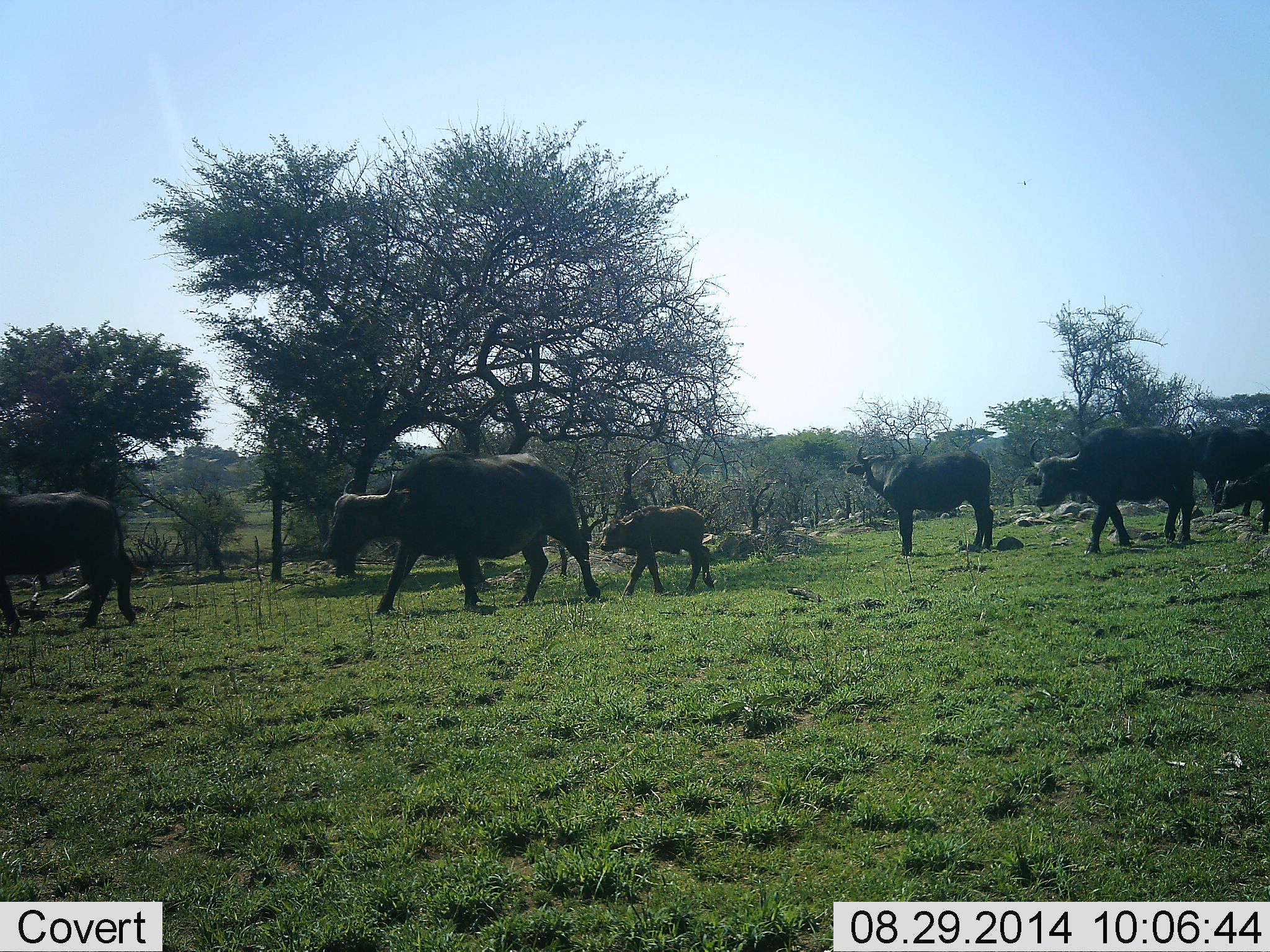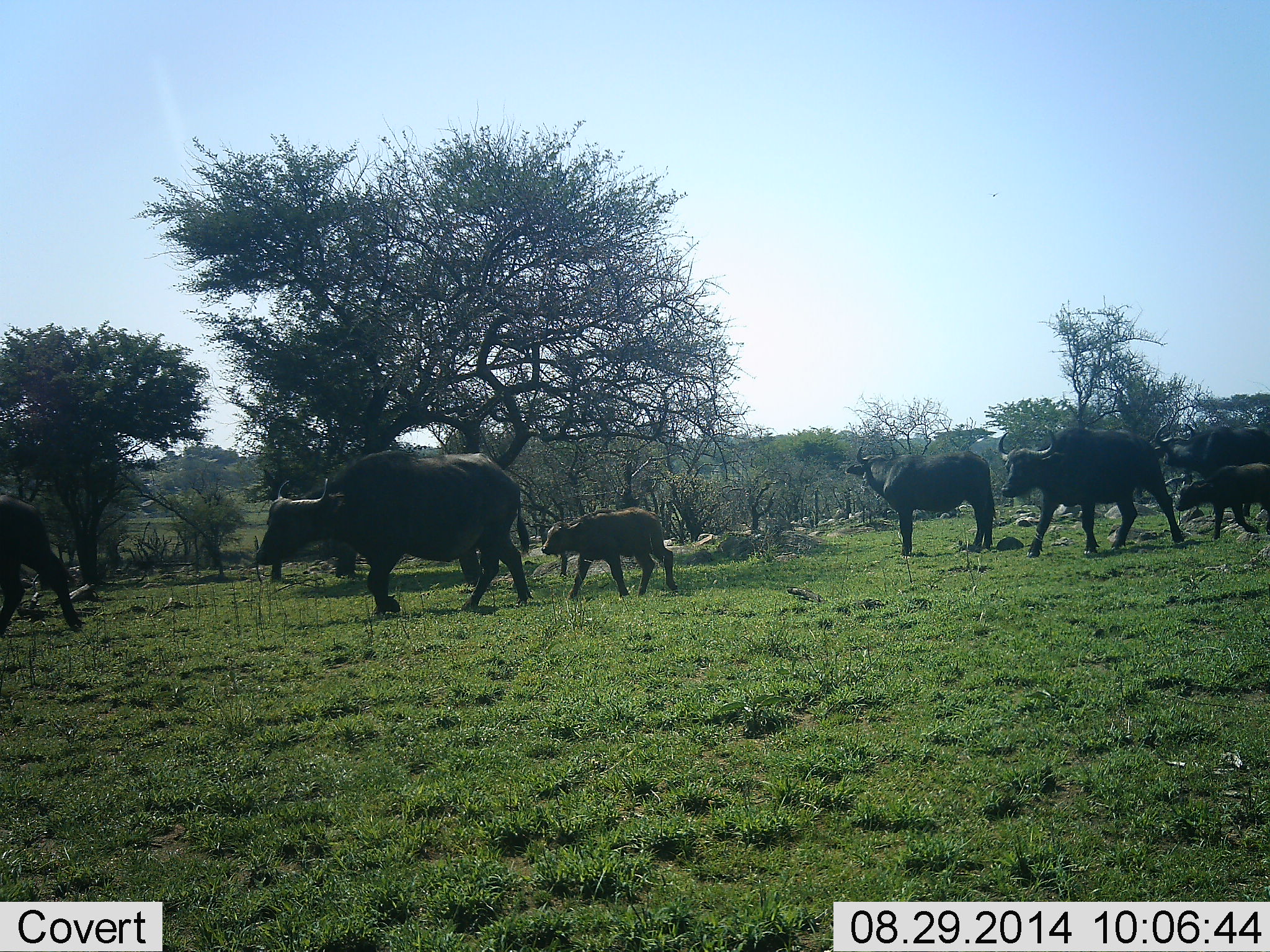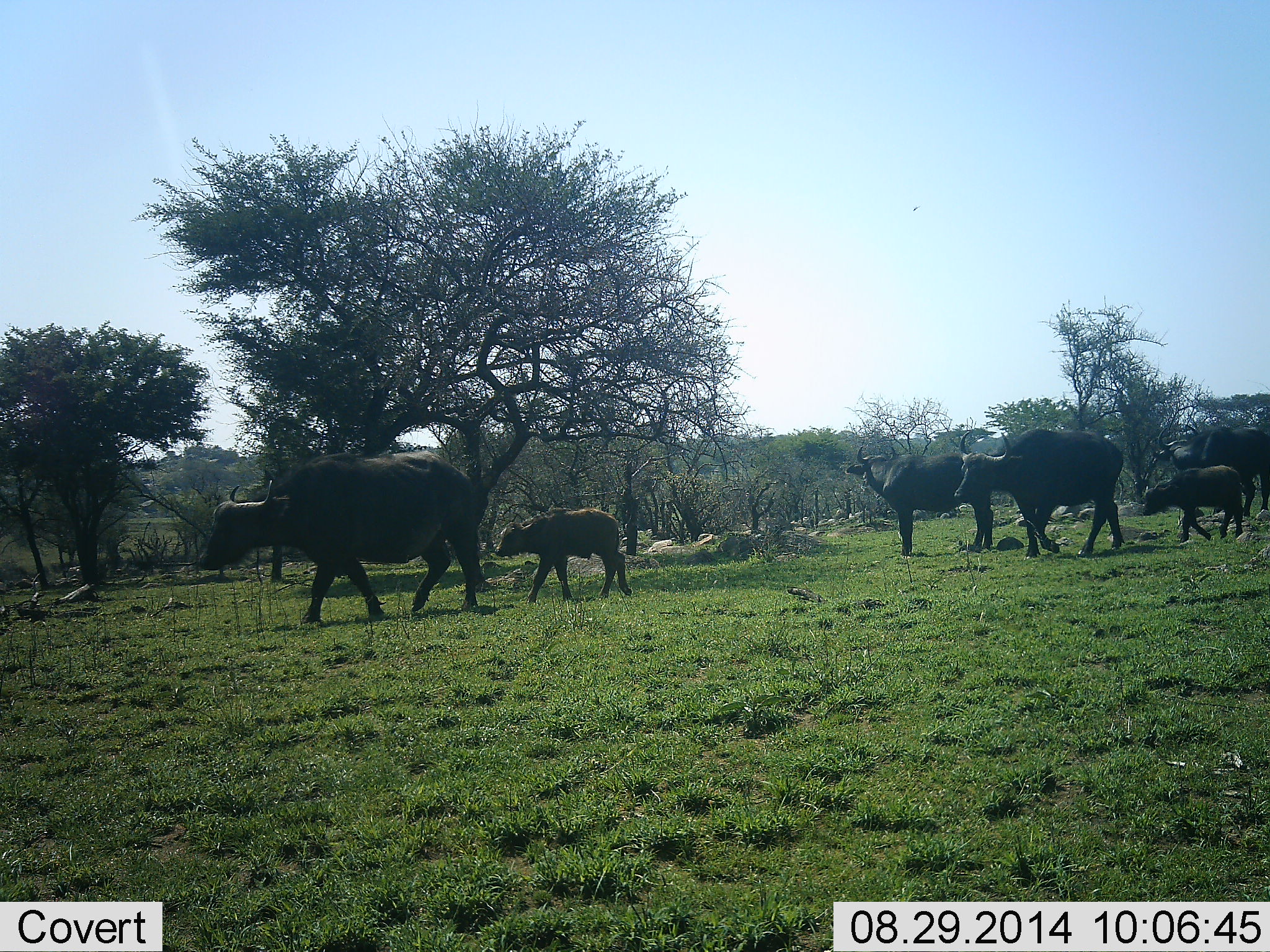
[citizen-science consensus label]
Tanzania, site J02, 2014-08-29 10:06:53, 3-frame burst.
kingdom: Animalia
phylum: Chordata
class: Mammalia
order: Artiodactyla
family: Bovidae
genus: Syncerus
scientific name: Syncerus caffer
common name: cape buffalo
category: buffalo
Buffalo (cape buffalo) (Syncerus caffer), count 7. Behavior (volunteer vote fractions): standing 40%, resting 0%, moving 100%, interacting 0%. Young present (vote fraction): 100%. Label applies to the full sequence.